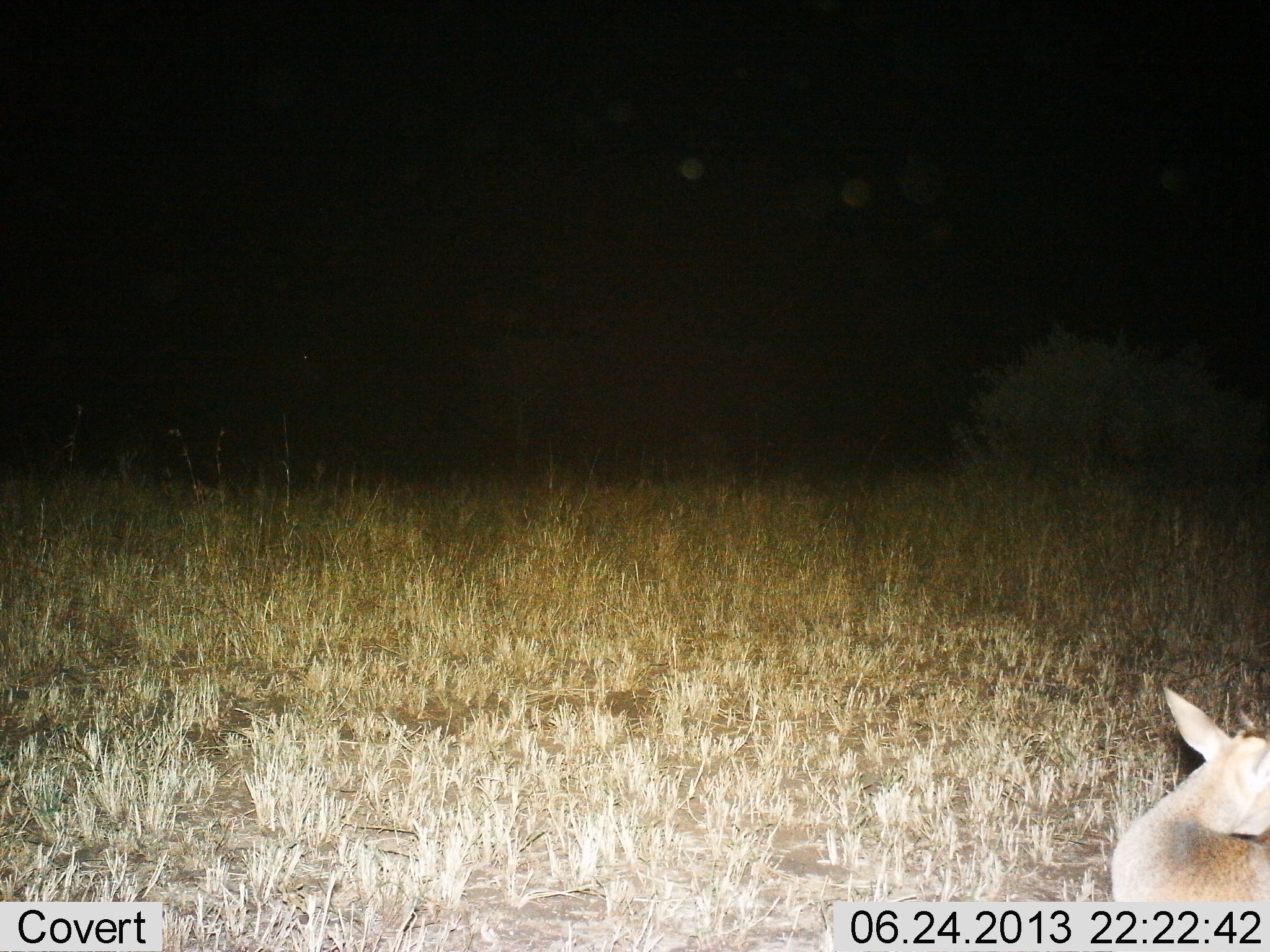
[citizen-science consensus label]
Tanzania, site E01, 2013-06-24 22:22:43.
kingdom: Animalia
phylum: Chordata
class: Mammalia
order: Artiodactyla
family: Bovidae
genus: Madoqua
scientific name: Madoqua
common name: dikdik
Dikdik (Madoqua), count 1. Behavior (volunteer vote fractions): standing 44%, resting 56%, moving 11%, interacting 0%. Young present (vote fraction): 11%. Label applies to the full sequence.